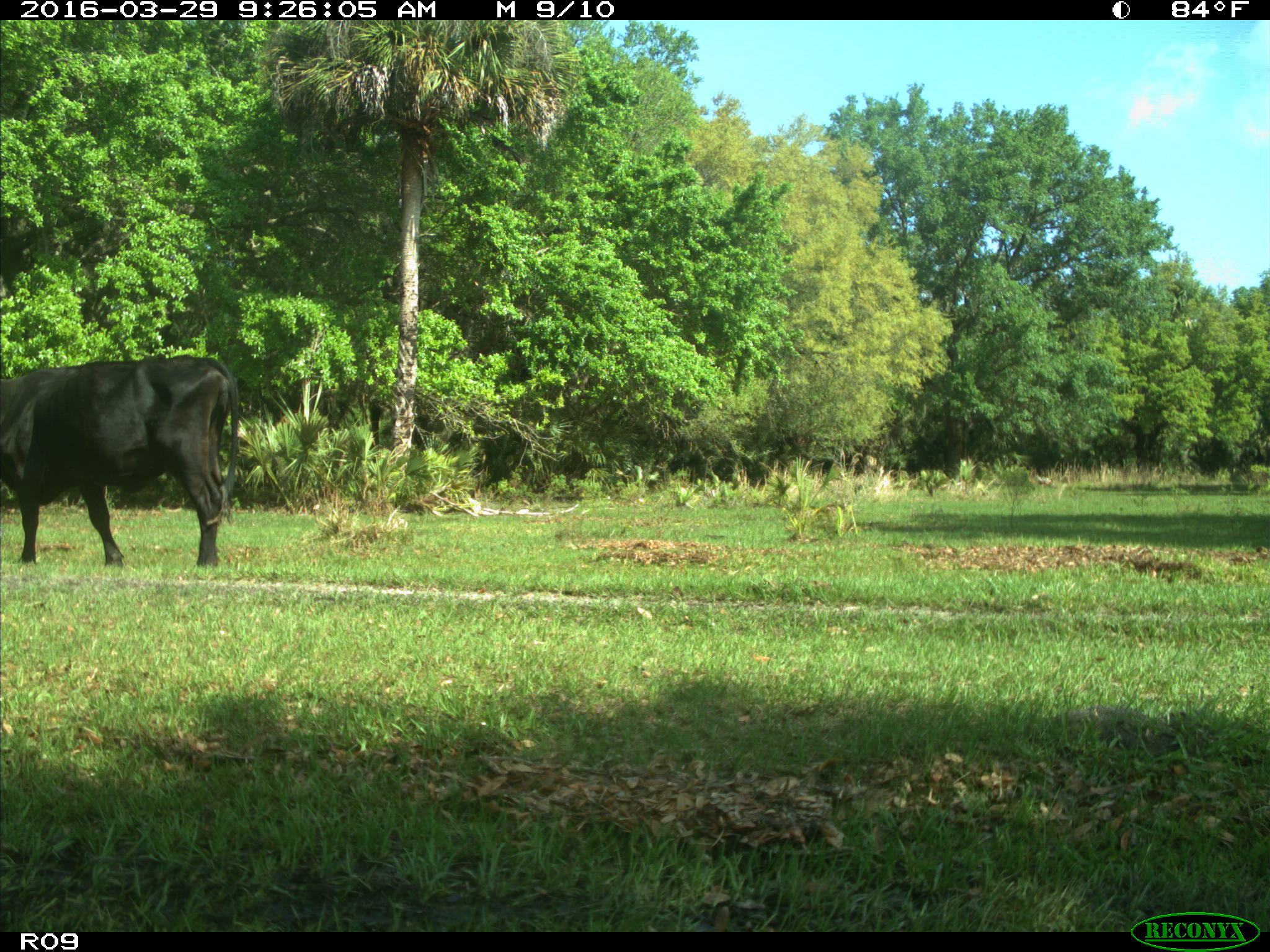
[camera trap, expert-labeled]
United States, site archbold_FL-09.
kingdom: Animalia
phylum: Chordata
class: Mammalia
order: Artiodactyla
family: Bovidae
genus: Bos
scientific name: Bos taurus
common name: domestic cow